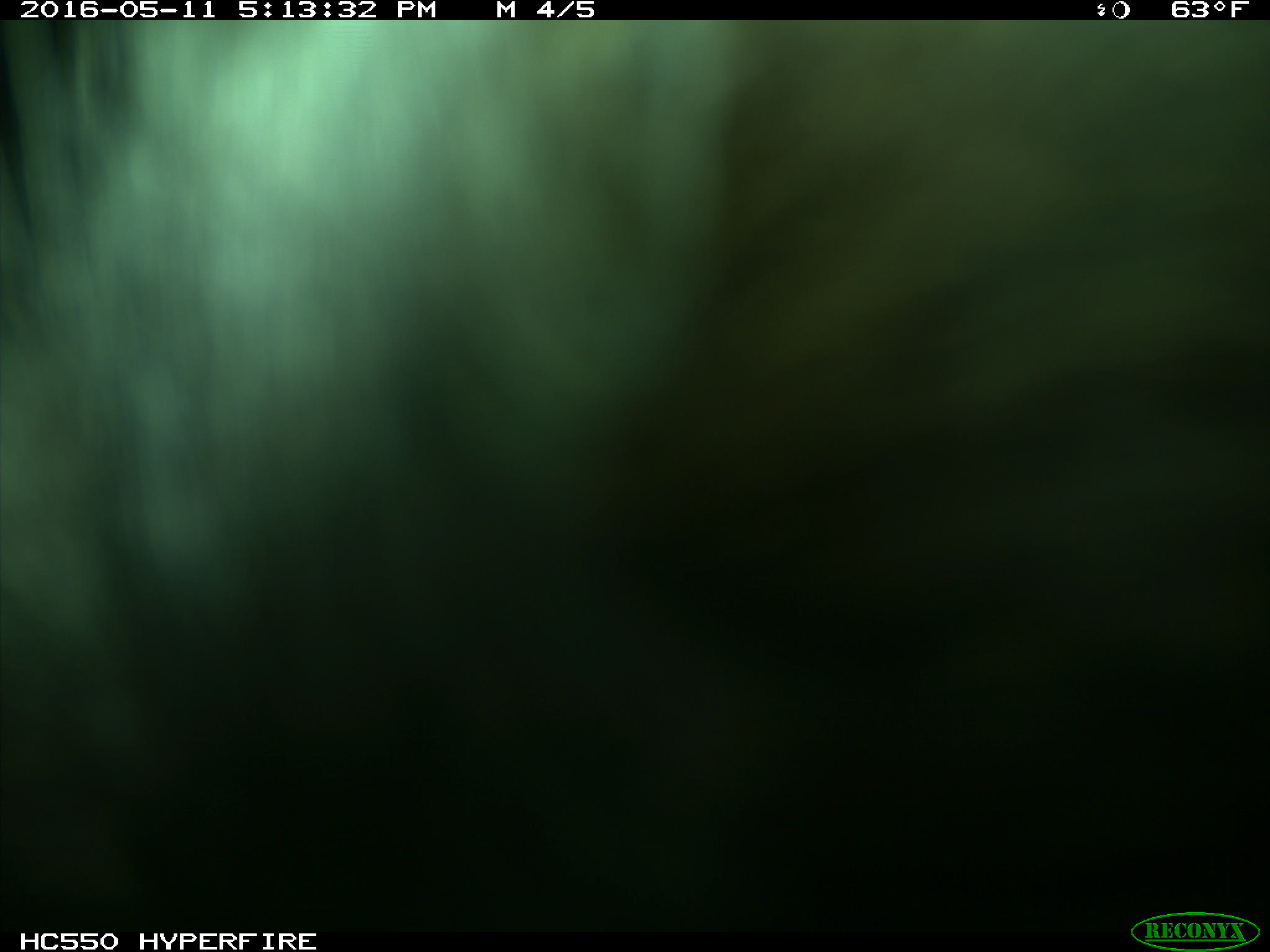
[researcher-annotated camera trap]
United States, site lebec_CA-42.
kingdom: Animalia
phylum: Chordata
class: Mammalia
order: Artiodactyla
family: Bovidae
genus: Bos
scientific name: Bos taurus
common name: domestic cow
Bos taurus (domestic cow).